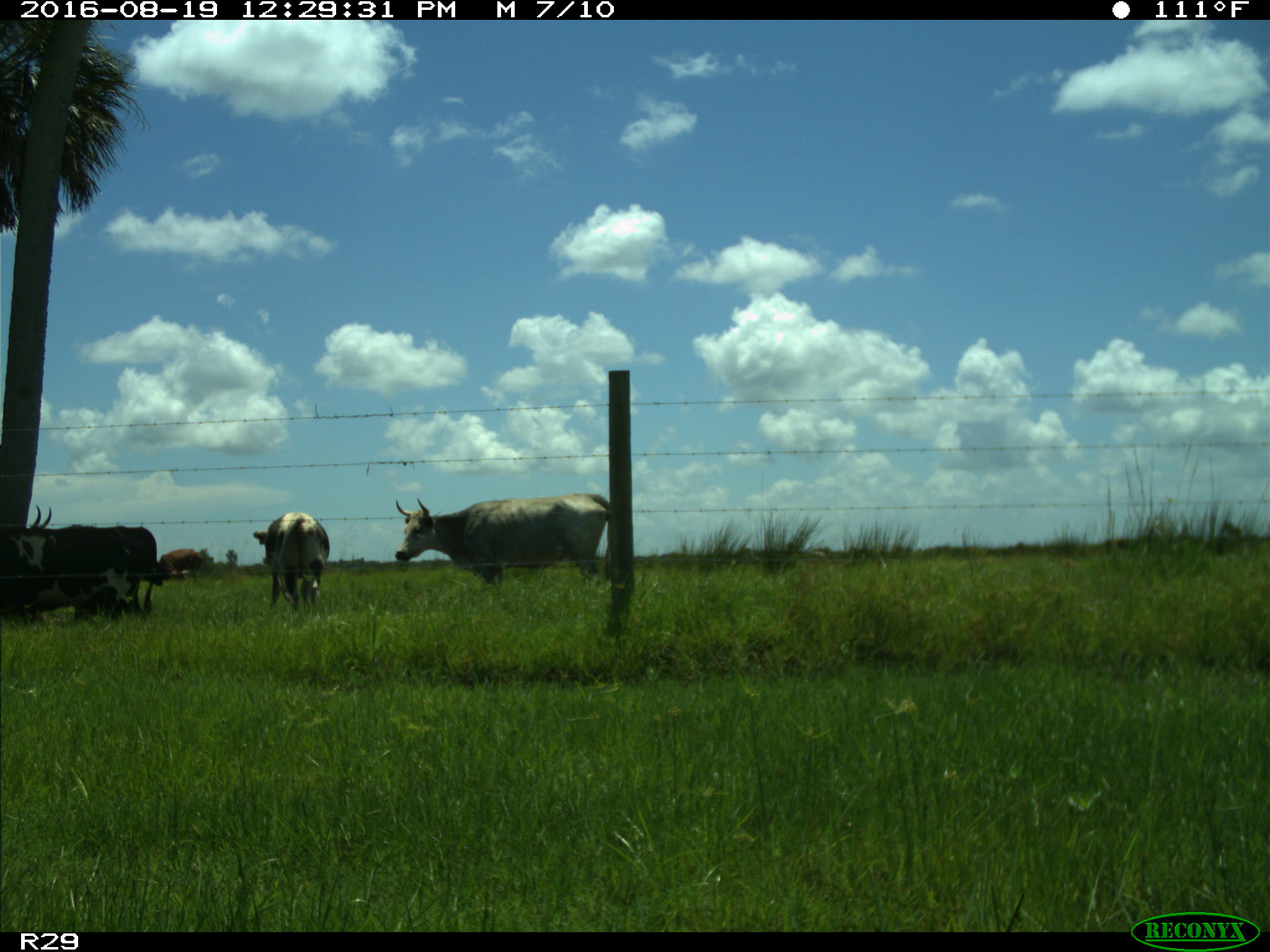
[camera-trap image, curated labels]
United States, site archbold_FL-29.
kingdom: Animalia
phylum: Chordata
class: Mammalia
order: Artiodactyla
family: Bovidae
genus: Bos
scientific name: Bos taurus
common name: domestic cow